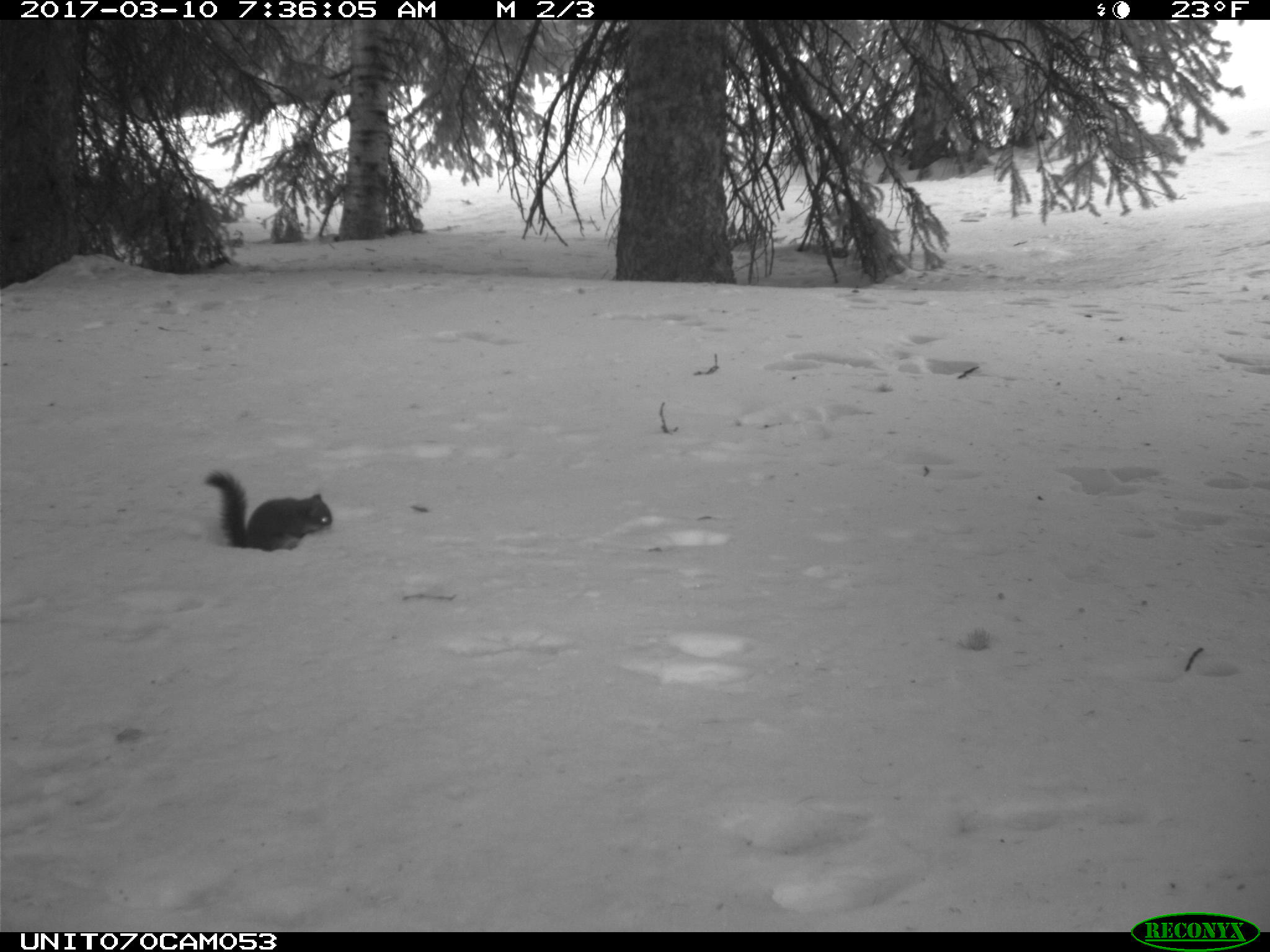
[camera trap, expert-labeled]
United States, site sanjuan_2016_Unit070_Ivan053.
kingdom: Animalia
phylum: Chordata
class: Mammalia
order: Rodentia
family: Sciuridae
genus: Tamiasciurus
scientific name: Tamiasciurus hudsonicus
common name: american red squirrel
Tamiasciurus hudsonicus (american red squirrel).